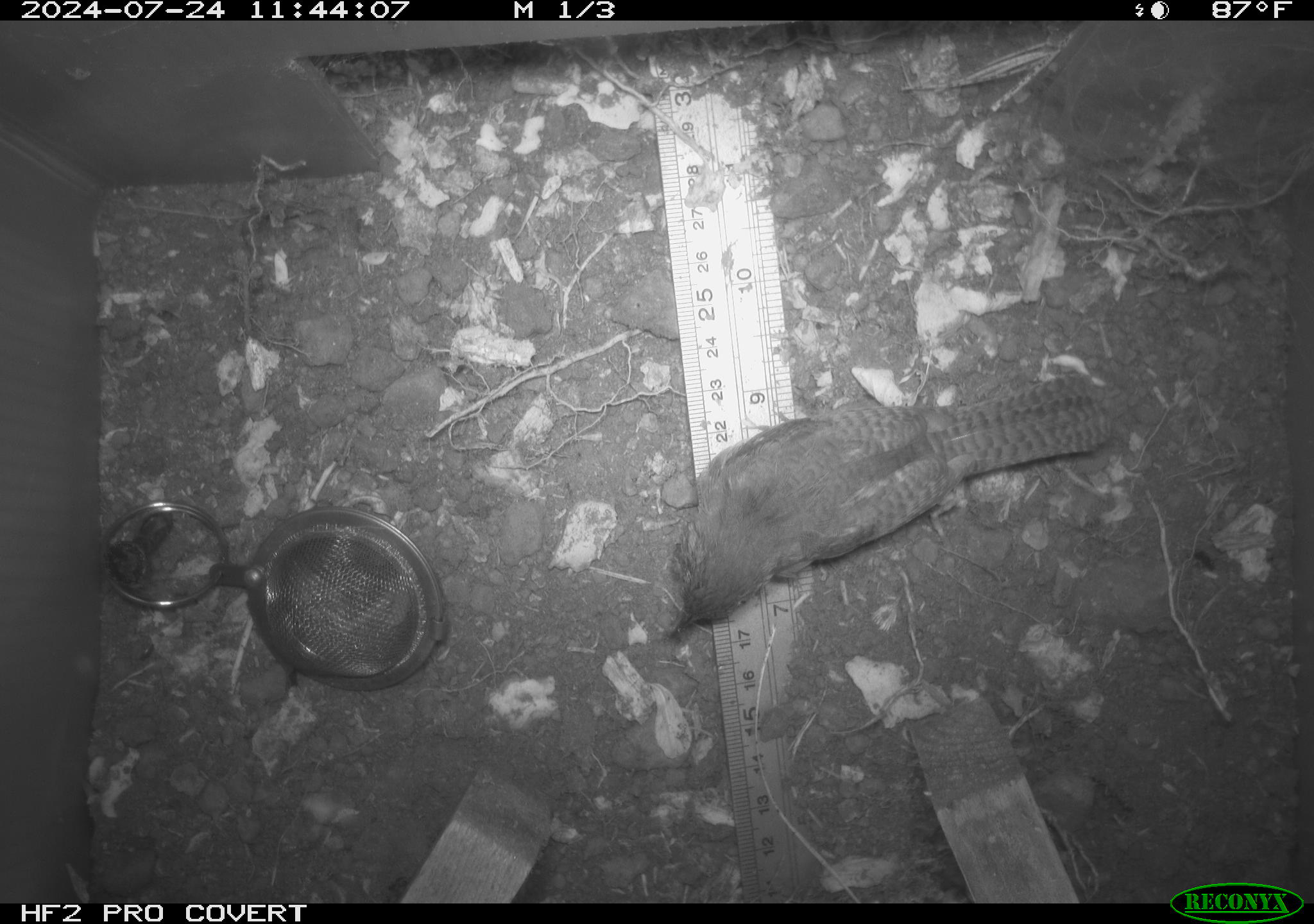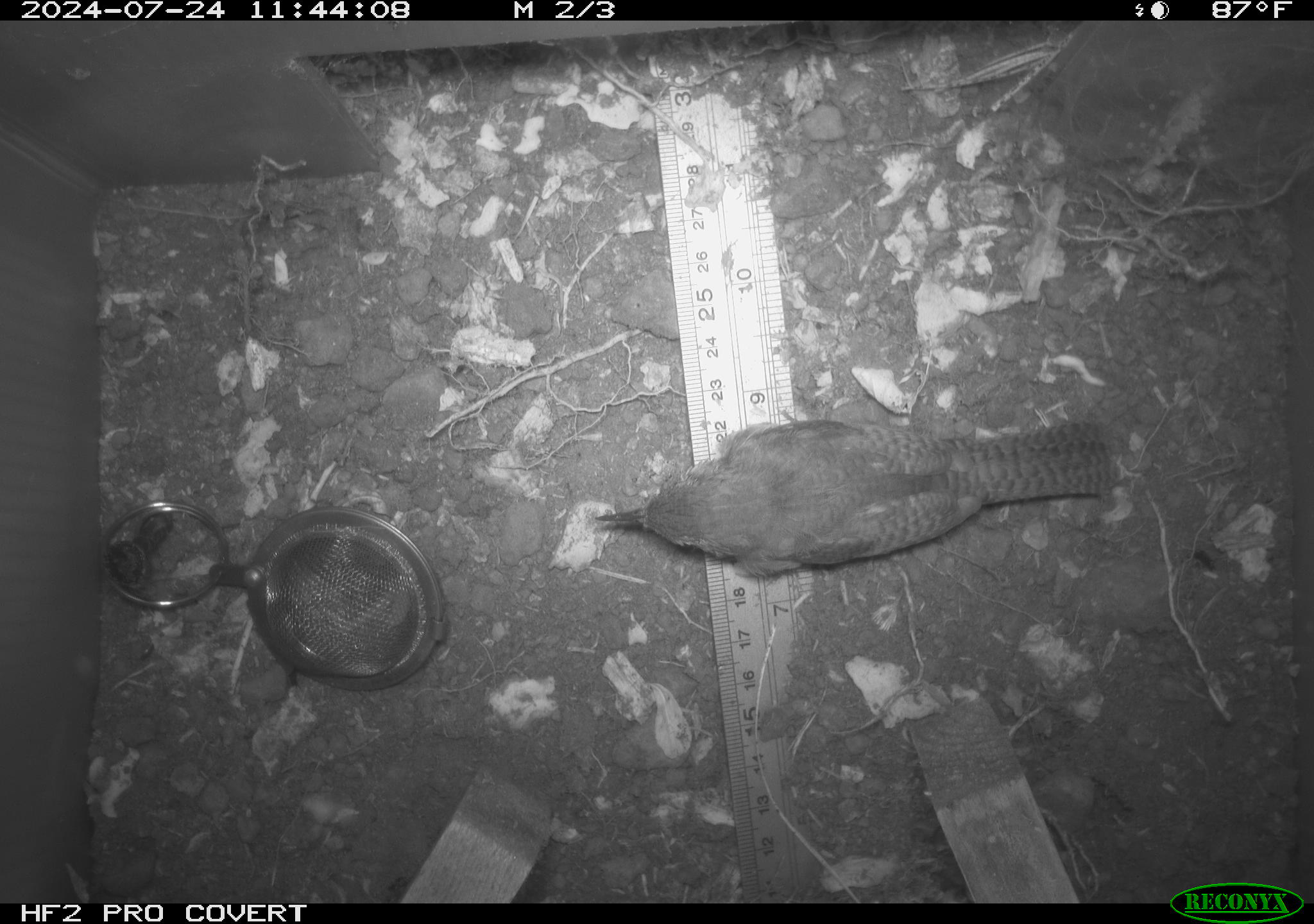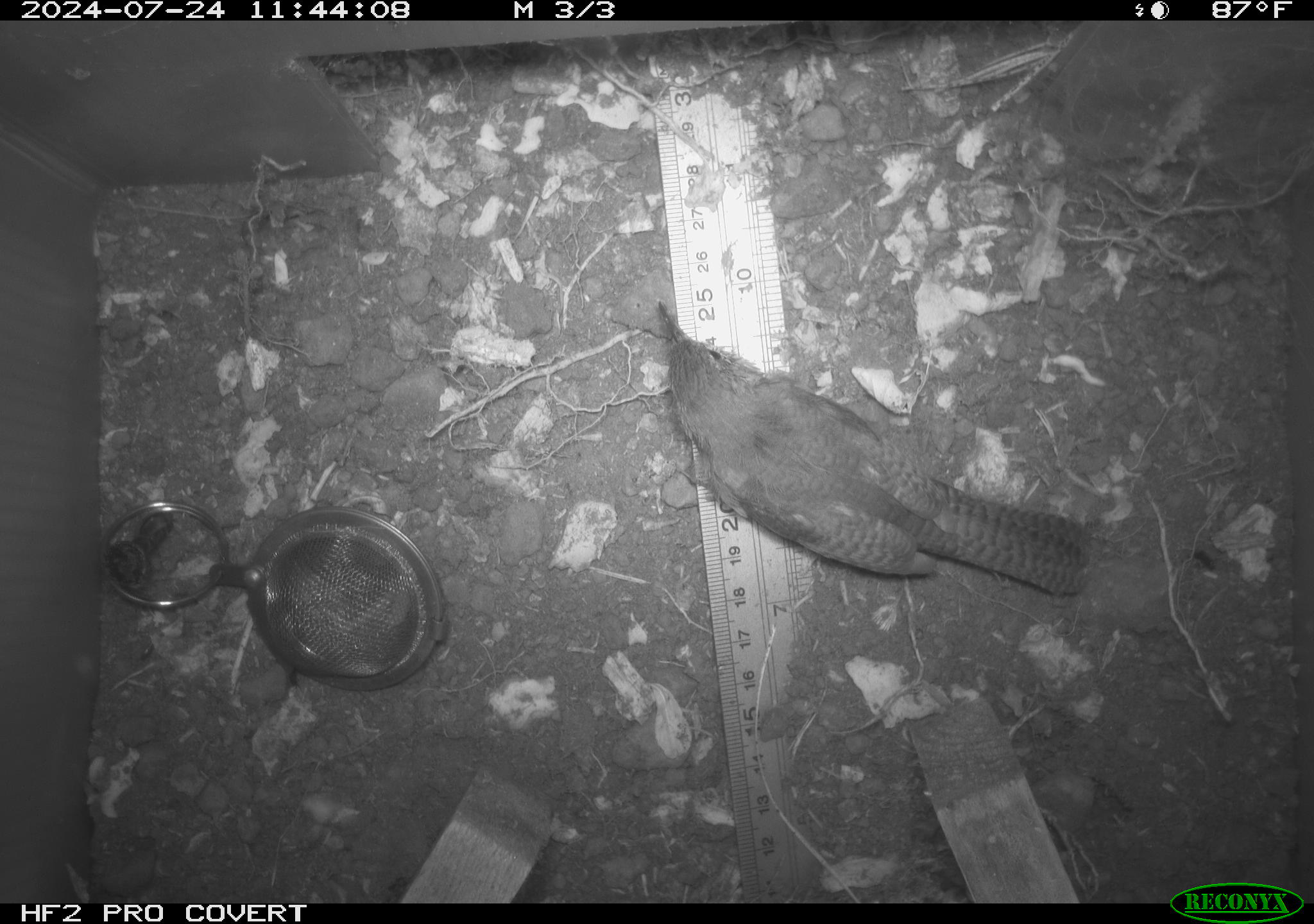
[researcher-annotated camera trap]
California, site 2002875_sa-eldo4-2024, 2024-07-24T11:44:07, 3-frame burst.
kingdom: Animalia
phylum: Chordata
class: Aves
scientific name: Aves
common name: bird